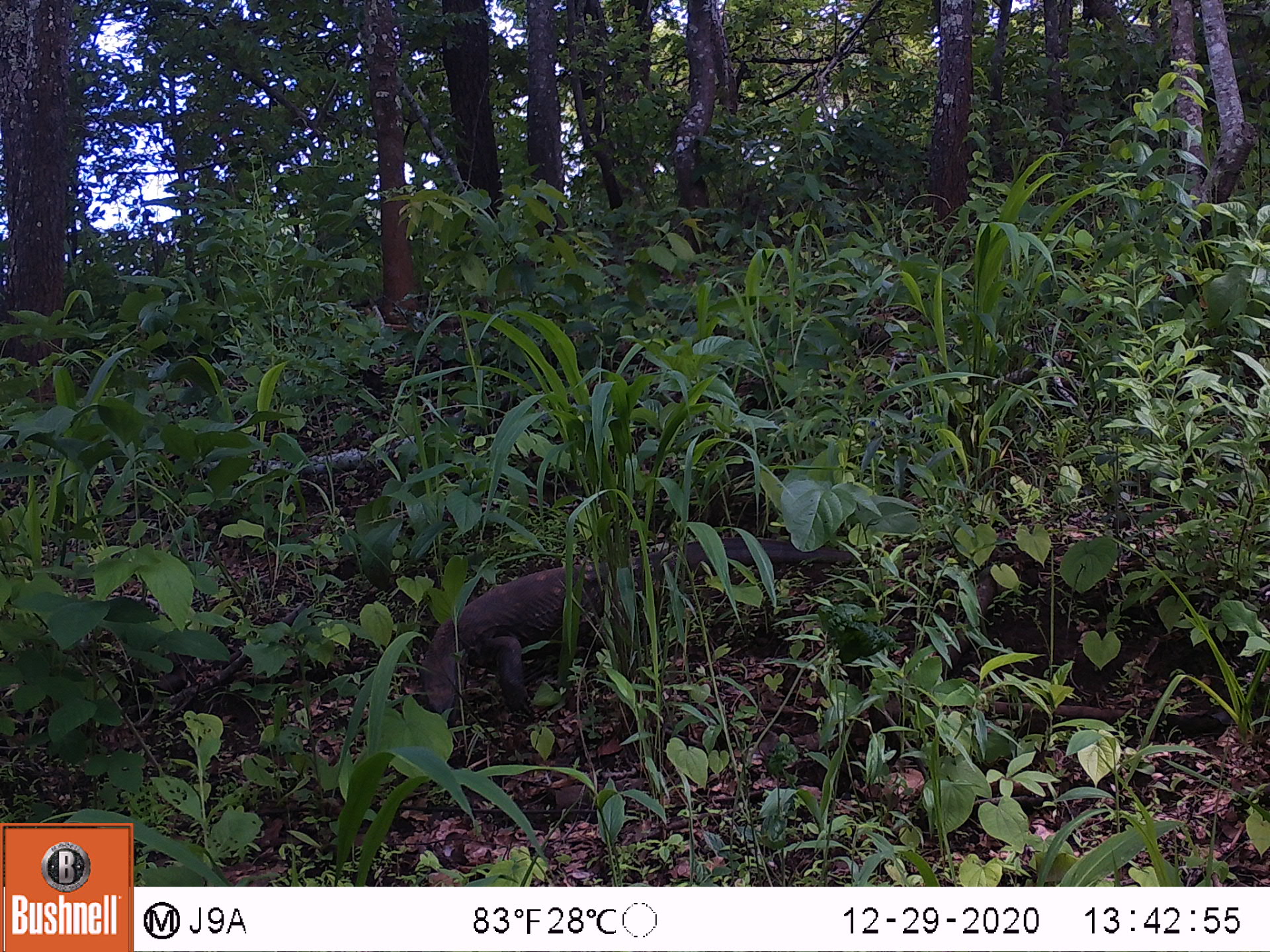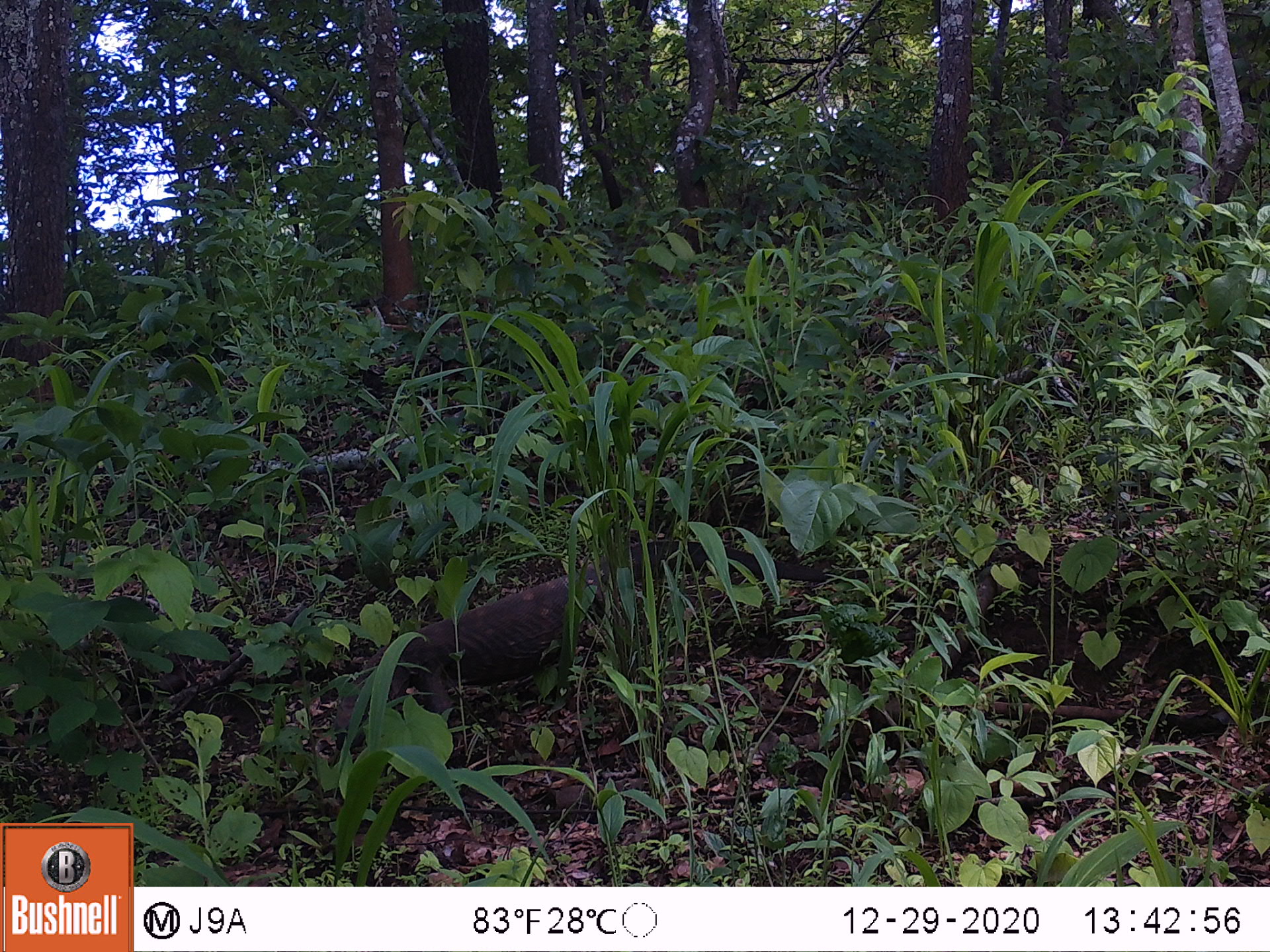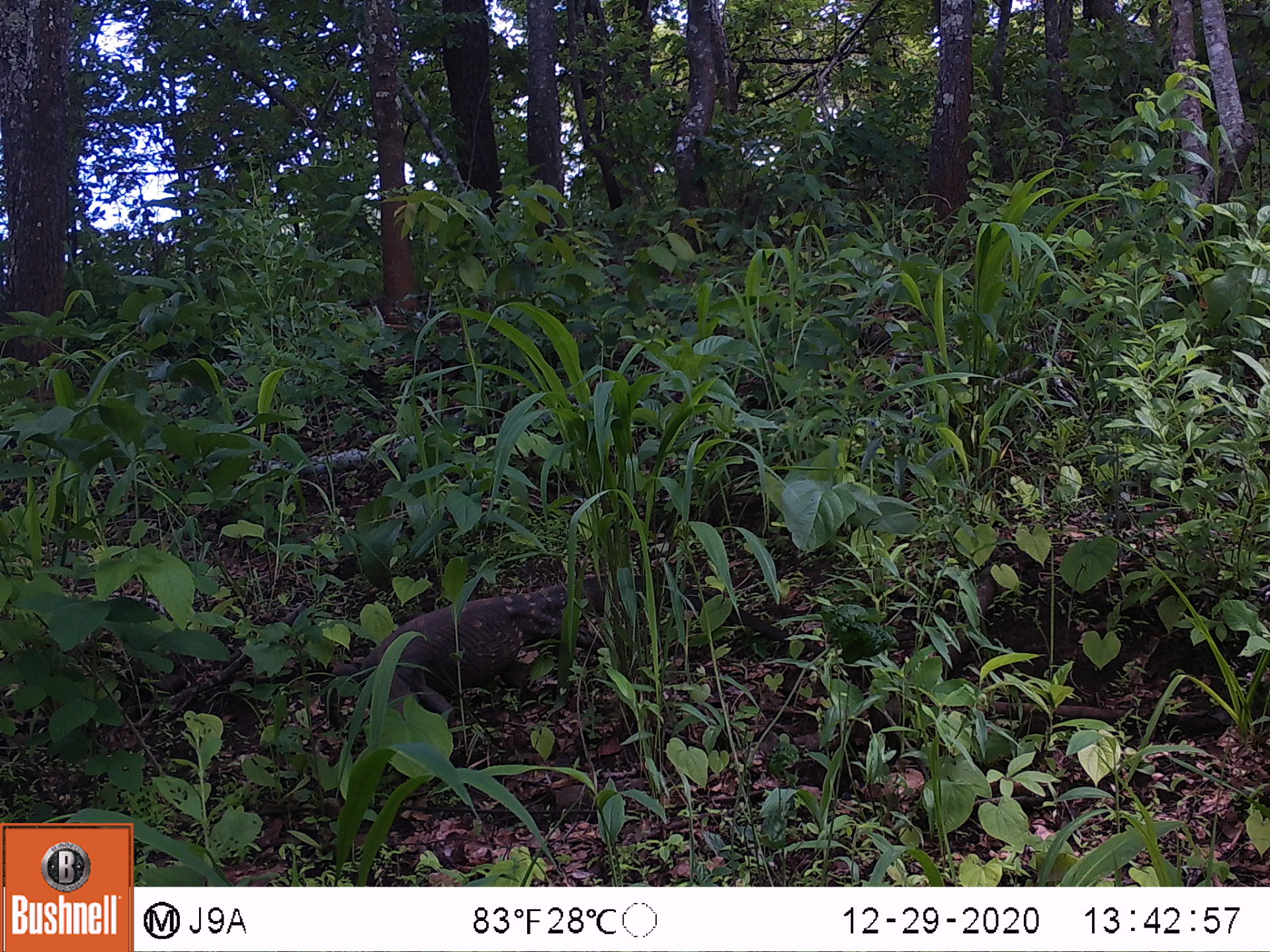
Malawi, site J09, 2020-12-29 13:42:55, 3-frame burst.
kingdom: Animalia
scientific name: Animalia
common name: other animal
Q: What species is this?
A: Other animal (Animalia).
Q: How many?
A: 1.